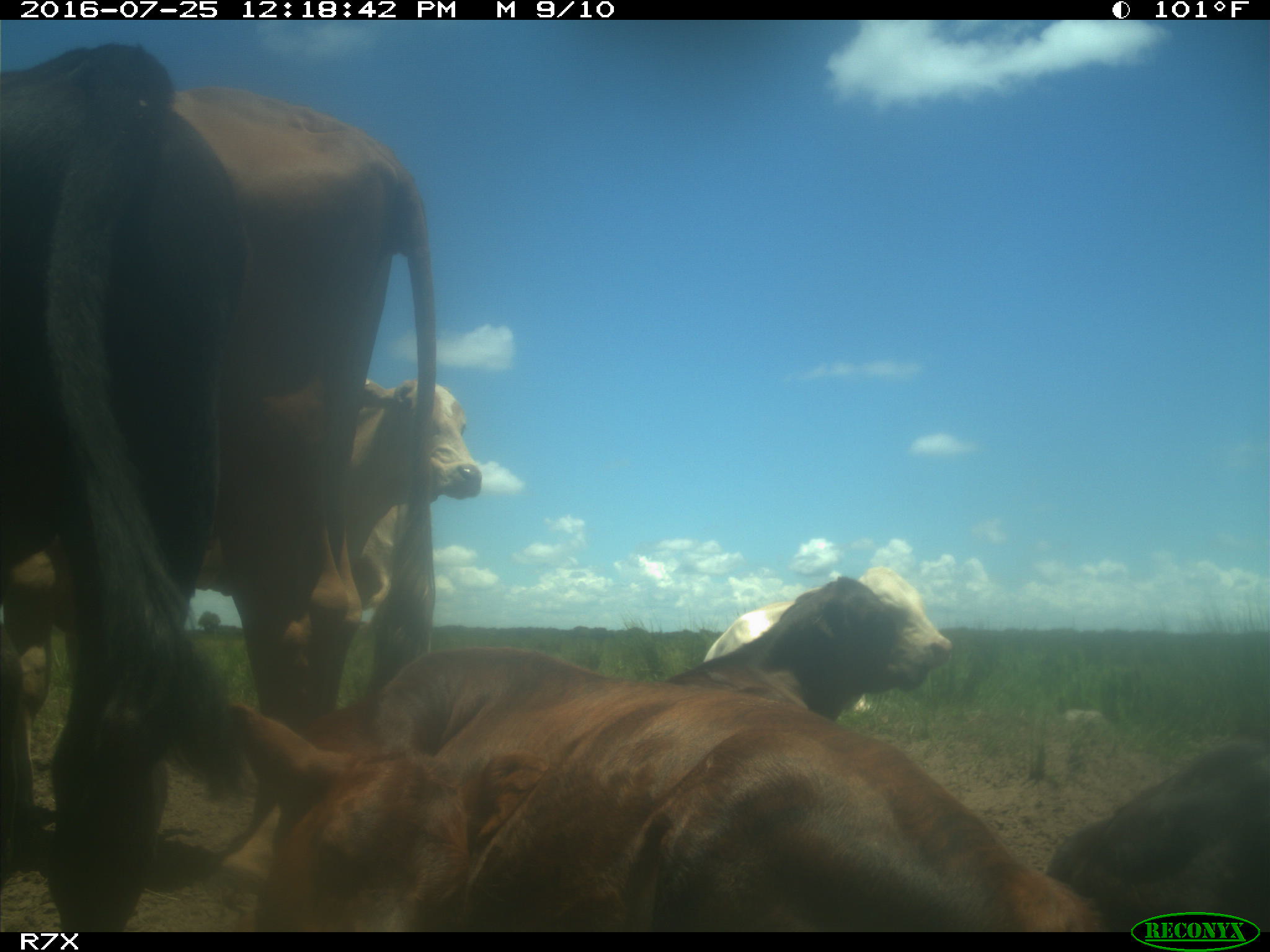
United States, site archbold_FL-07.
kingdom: Animalia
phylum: Chordata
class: Mammalia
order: Artiodactyla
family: Bovidae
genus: Bos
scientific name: Bos taurus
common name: domestic cow